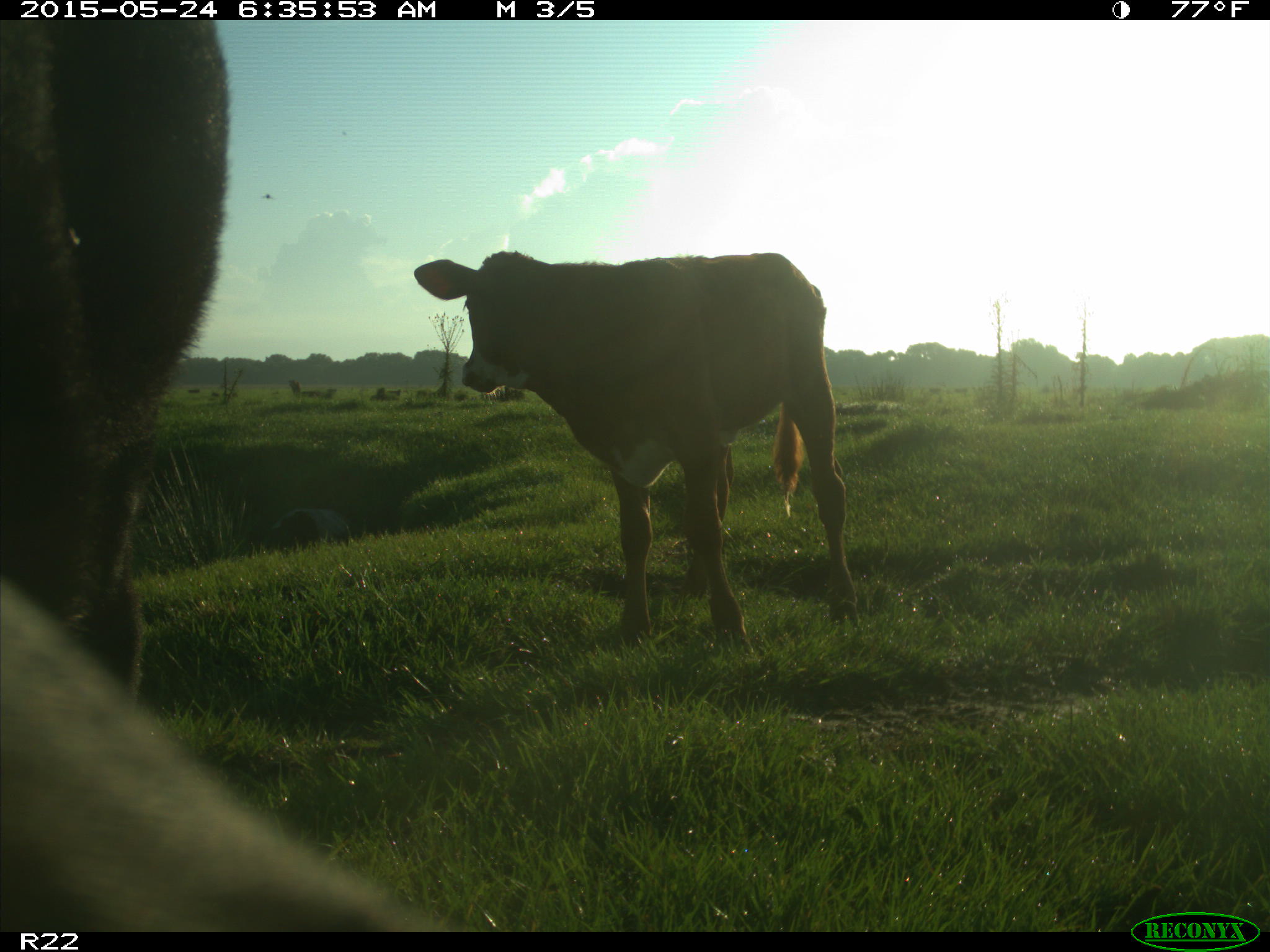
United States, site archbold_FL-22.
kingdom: Animalia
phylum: Chordata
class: Mammalia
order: Artiodactyla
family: Bovidae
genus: Bos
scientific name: Bos taurus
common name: domestic cow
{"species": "Bos taurus (domestic cow)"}